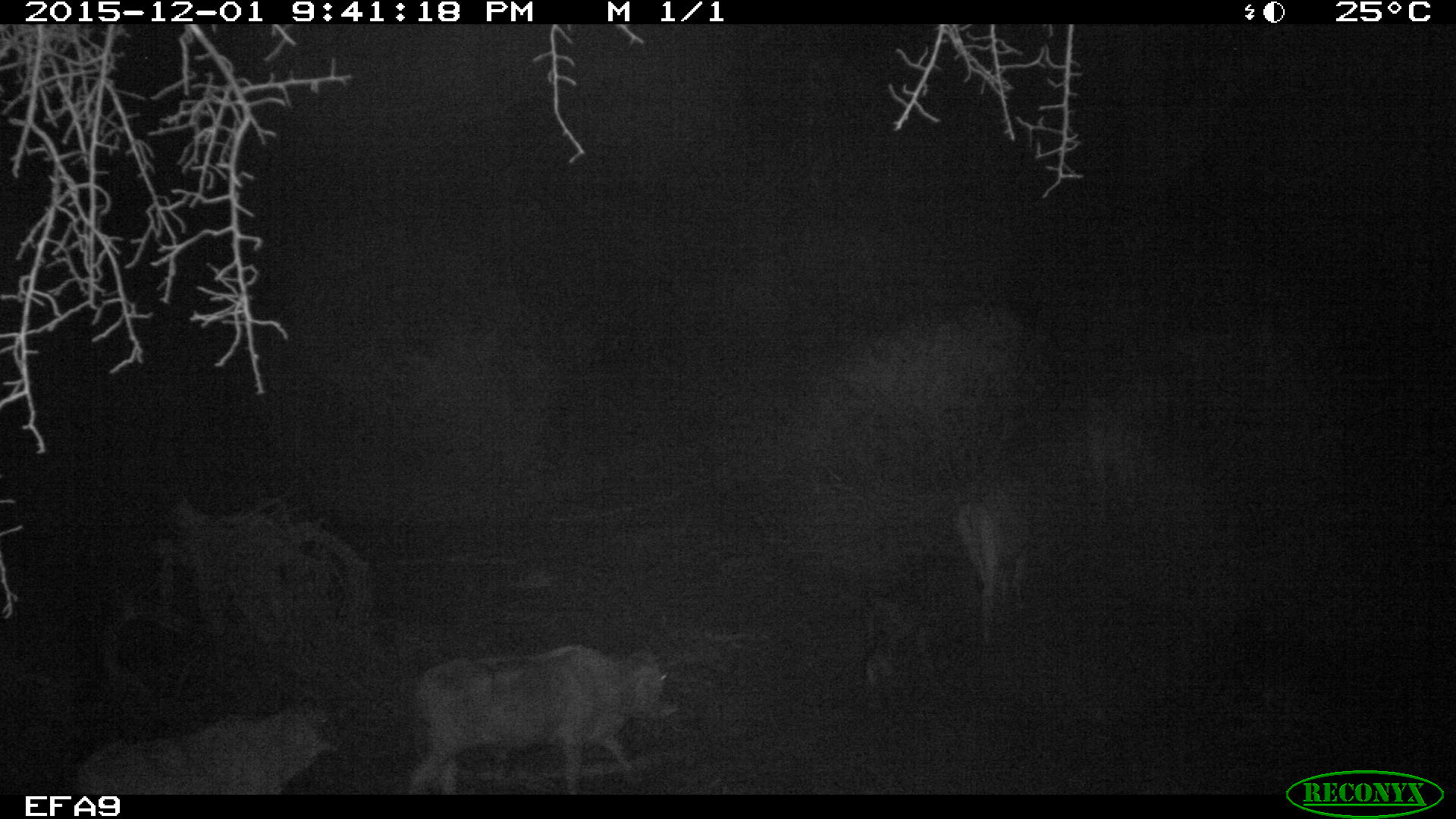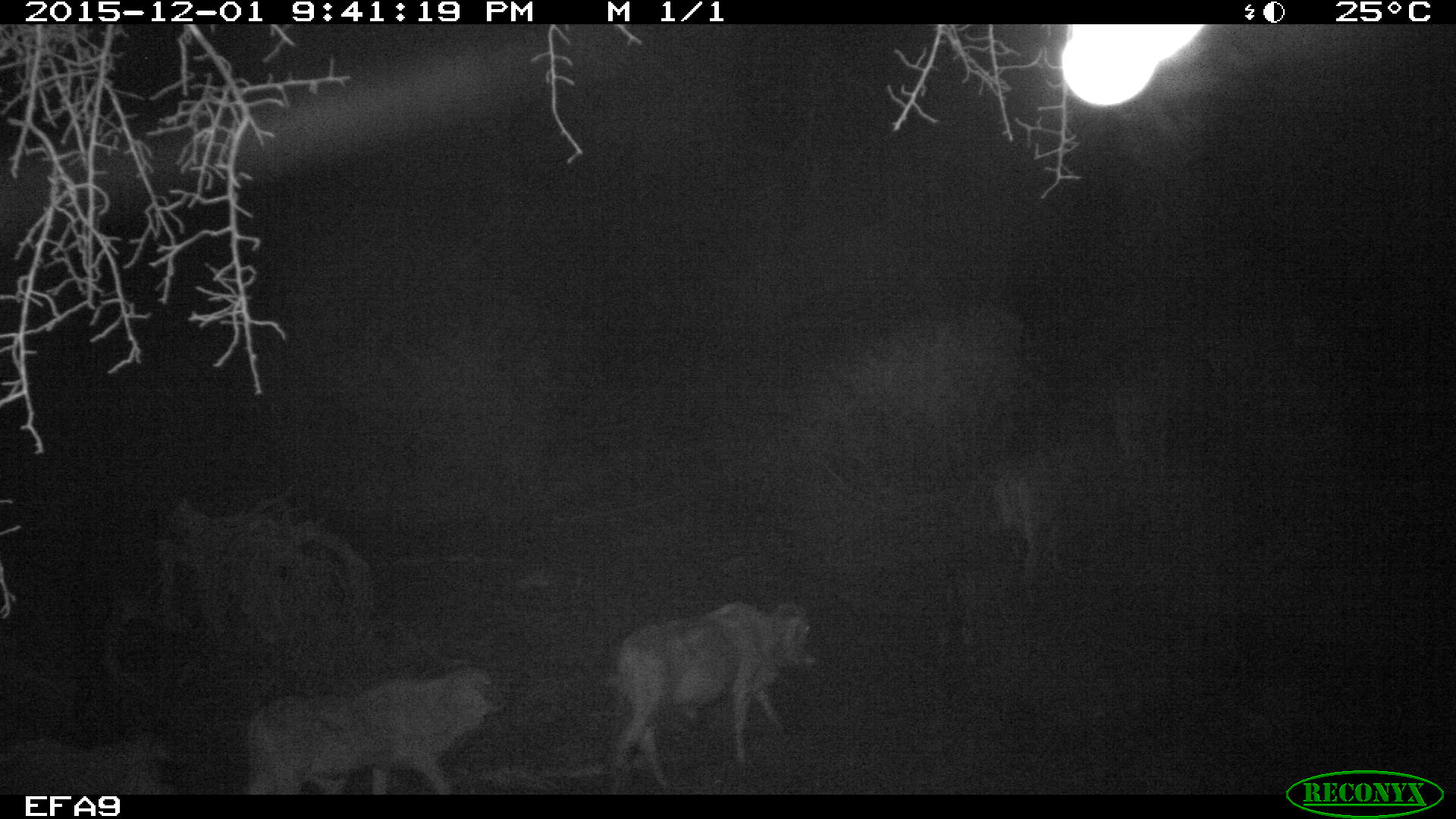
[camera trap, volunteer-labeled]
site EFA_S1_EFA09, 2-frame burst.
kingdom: Animalia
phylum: Chordata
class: Mammalia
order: Artiodactyla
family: Bovidae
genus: Connochaetes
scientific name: Connochaetes taurinus taurinus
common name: blue wildebeest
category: wildebeestblue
Wildebeestblue (blue wildebeest) (Connochaetes taurinus taurinus), count 5. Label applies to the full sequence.